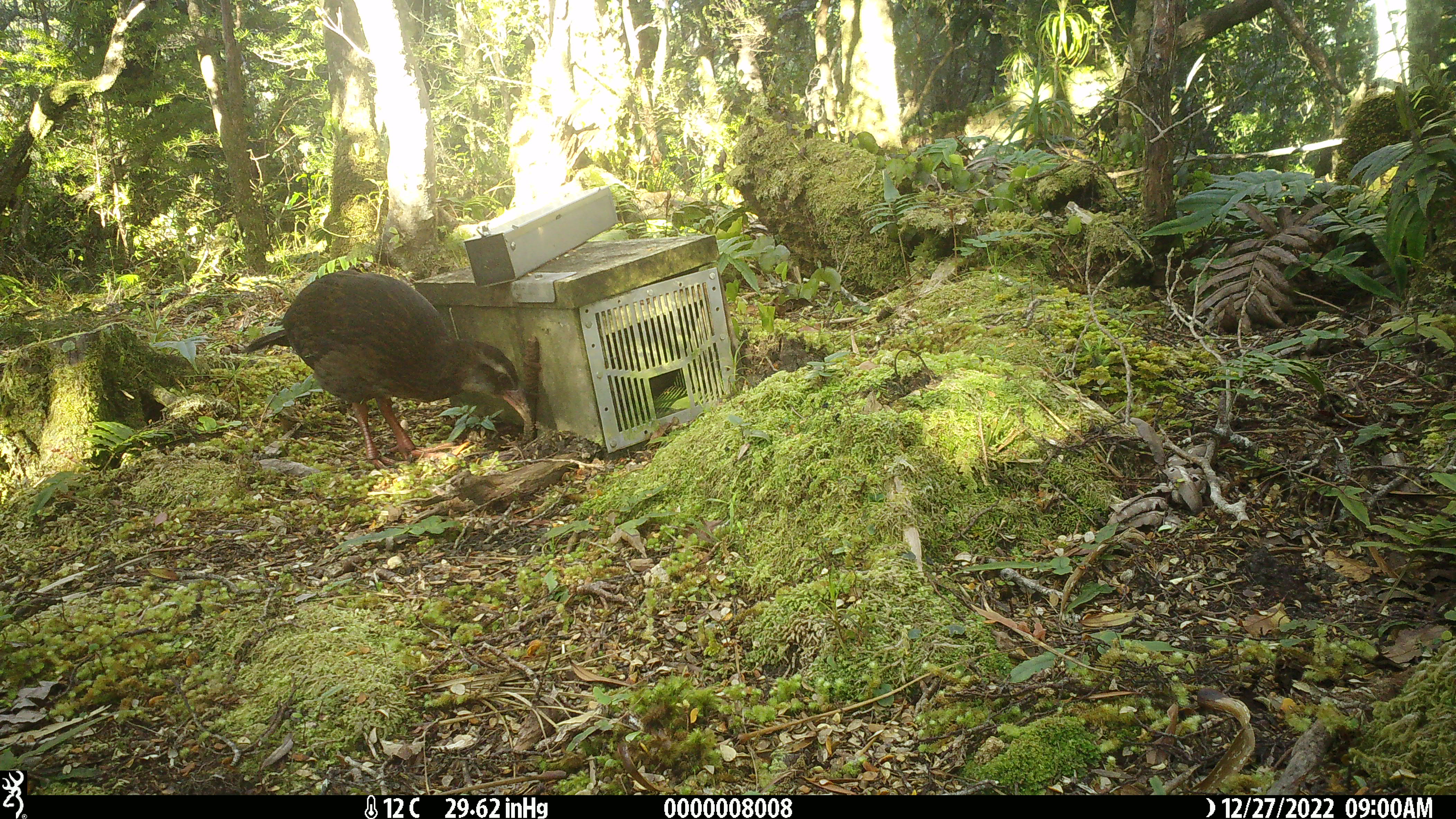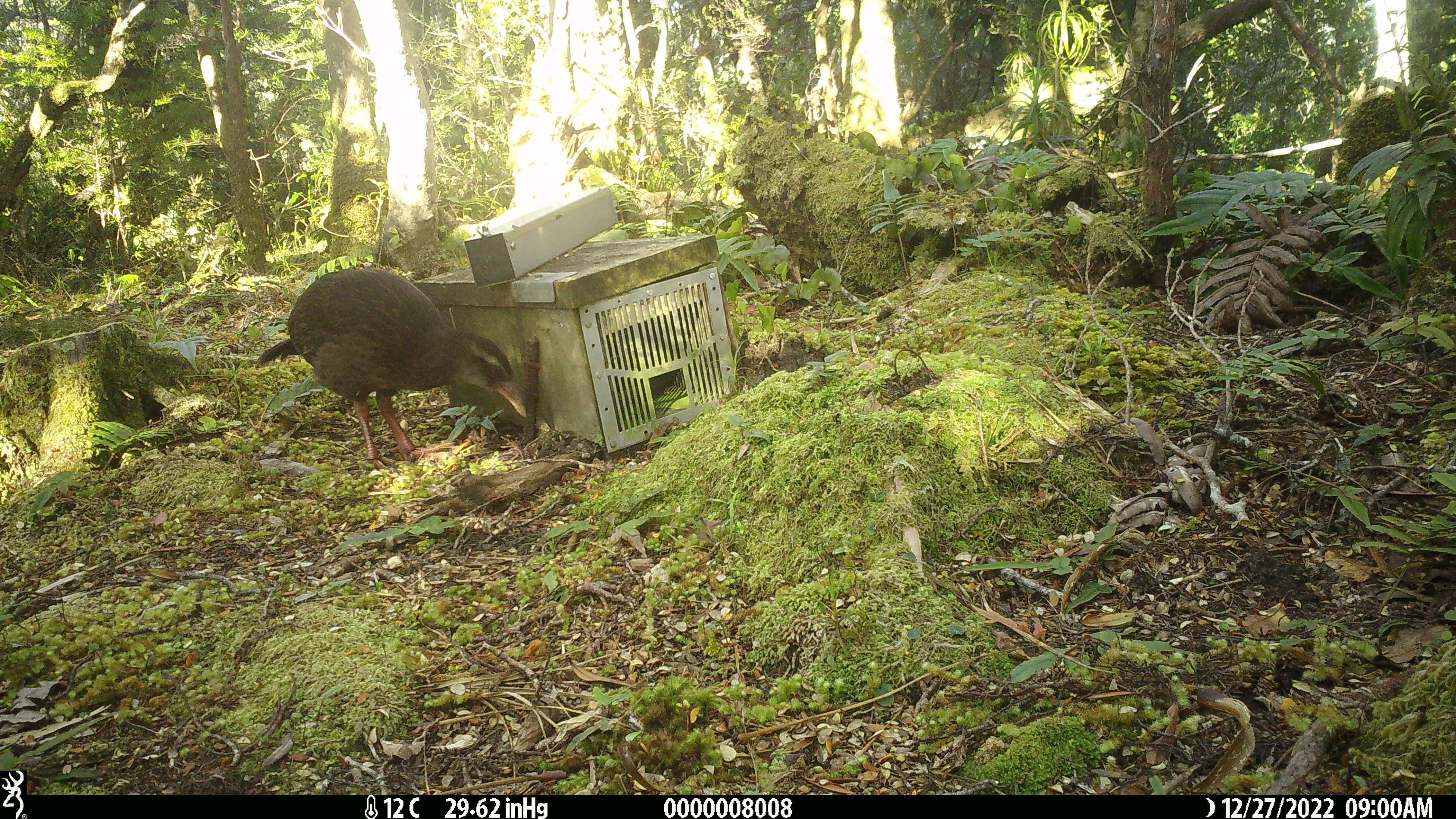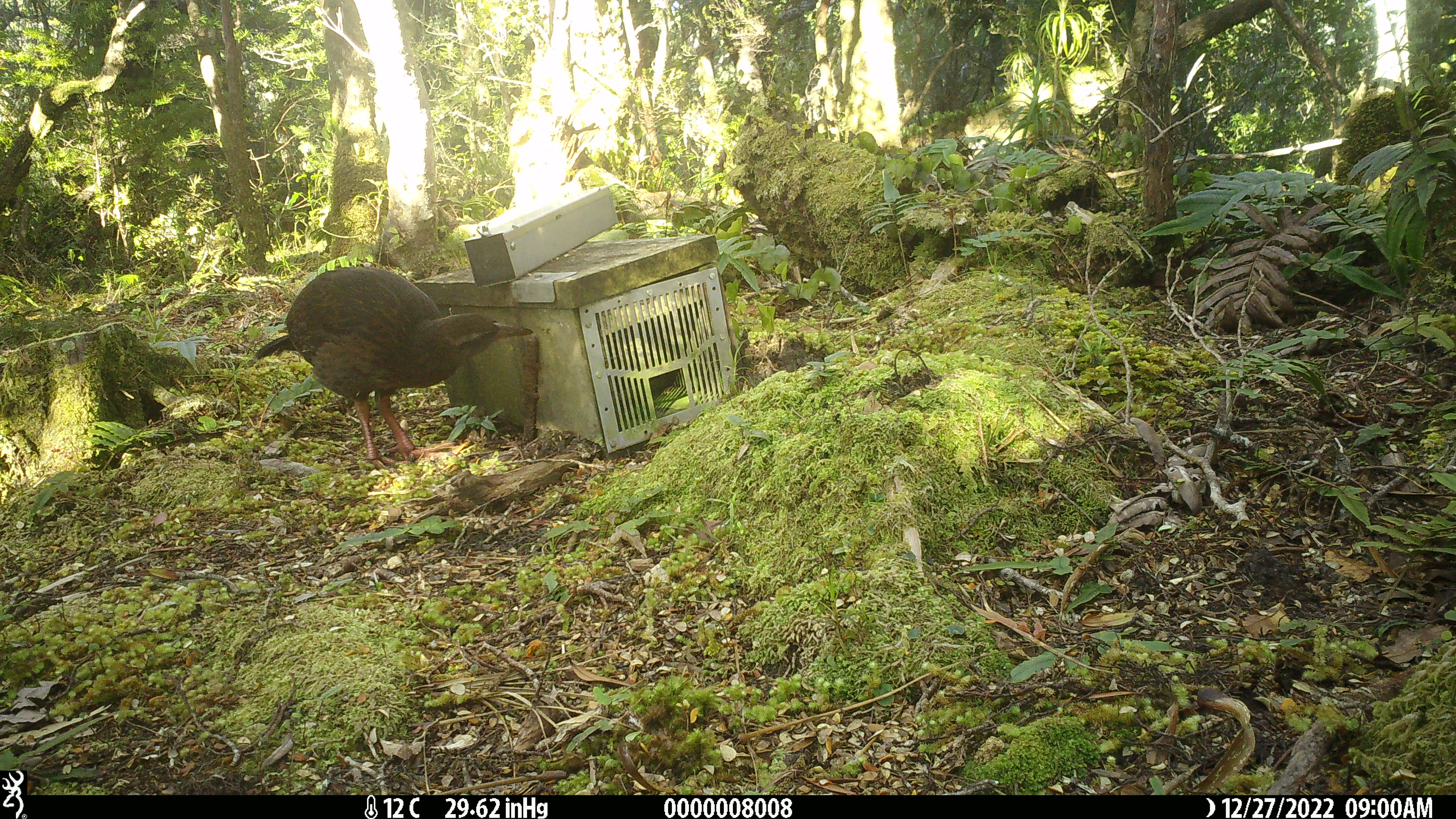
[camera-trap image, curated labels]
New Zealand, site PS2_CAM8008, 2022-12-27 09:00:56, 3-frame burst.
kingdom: Animalia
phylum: Chordata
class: Aves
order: Gruiformes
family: Rallidae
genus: Gallirallus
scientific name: Gallirallus australis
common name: weka